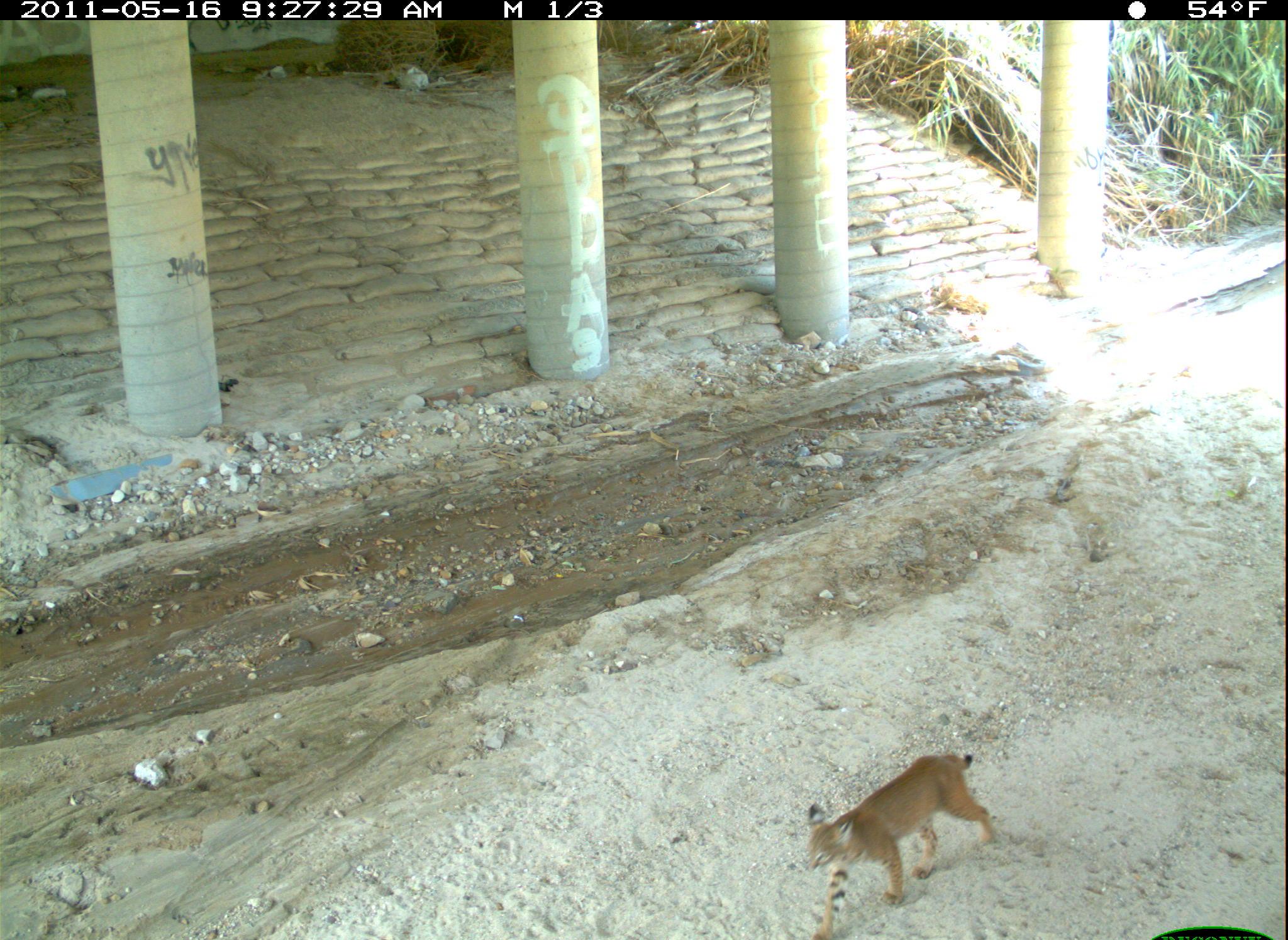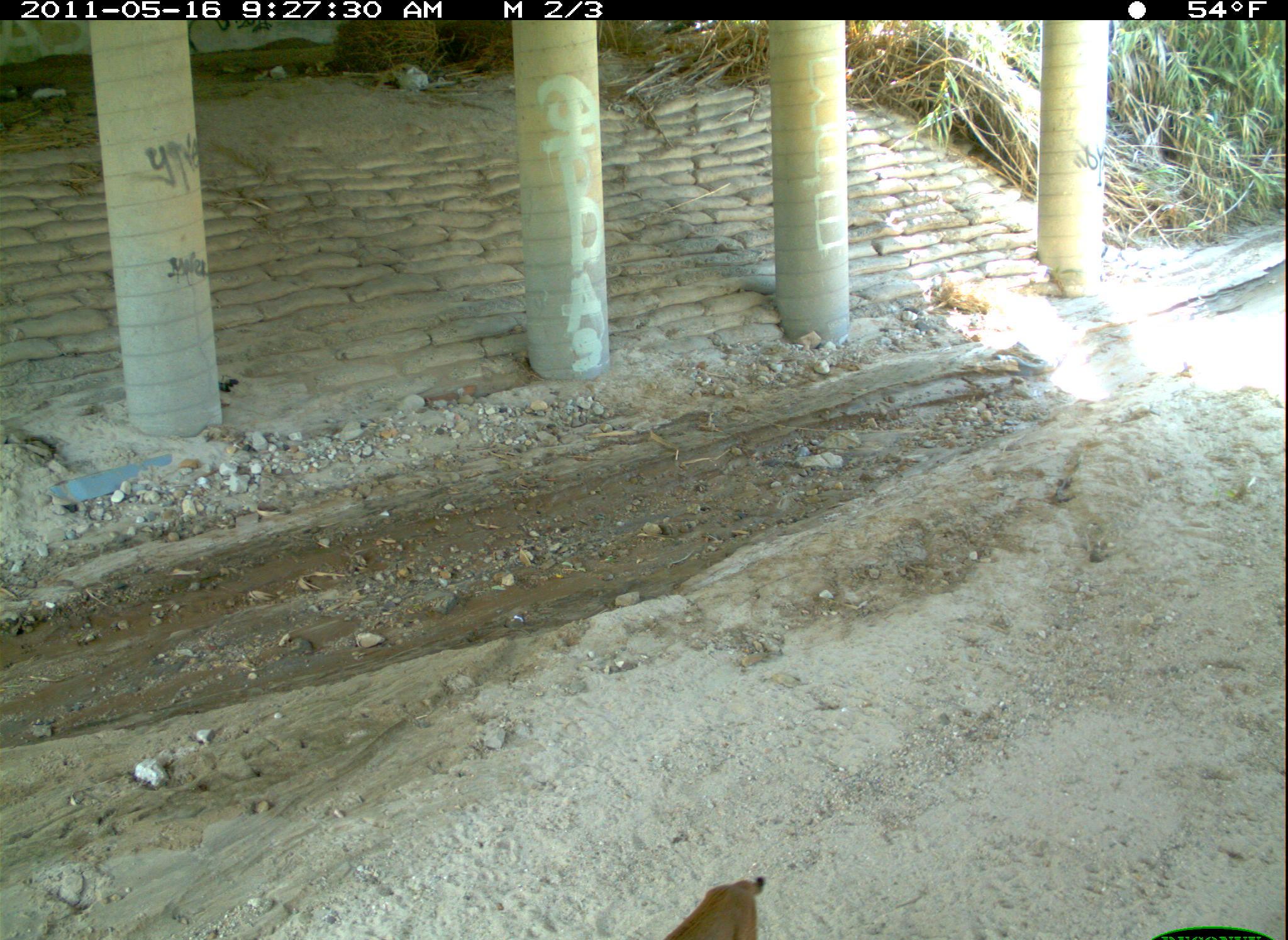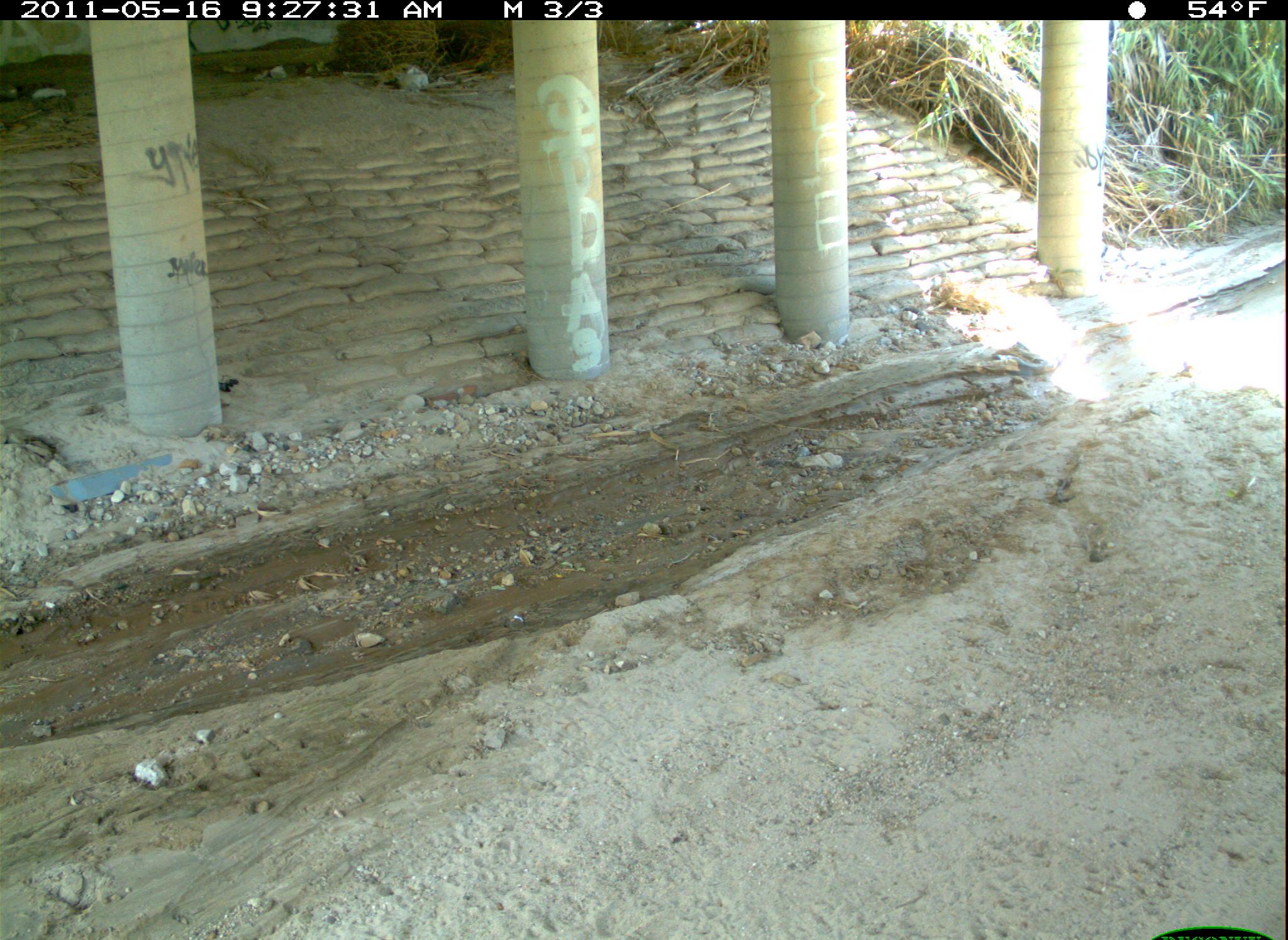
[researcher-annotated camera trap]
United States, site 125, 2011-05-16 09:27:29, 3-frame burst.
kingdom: Animalia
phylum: Chordata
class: Mammalia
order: Carnivora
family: Felidae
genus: Lynx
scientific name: Lynx rufus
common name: bobcat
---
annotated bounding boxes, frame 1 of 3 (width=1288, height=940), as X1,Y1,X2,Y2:
bobcat: 801,748,1003,940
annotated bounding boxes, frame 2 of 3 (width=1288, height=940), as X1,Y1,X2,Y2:
bobcat: 644,873,769,940